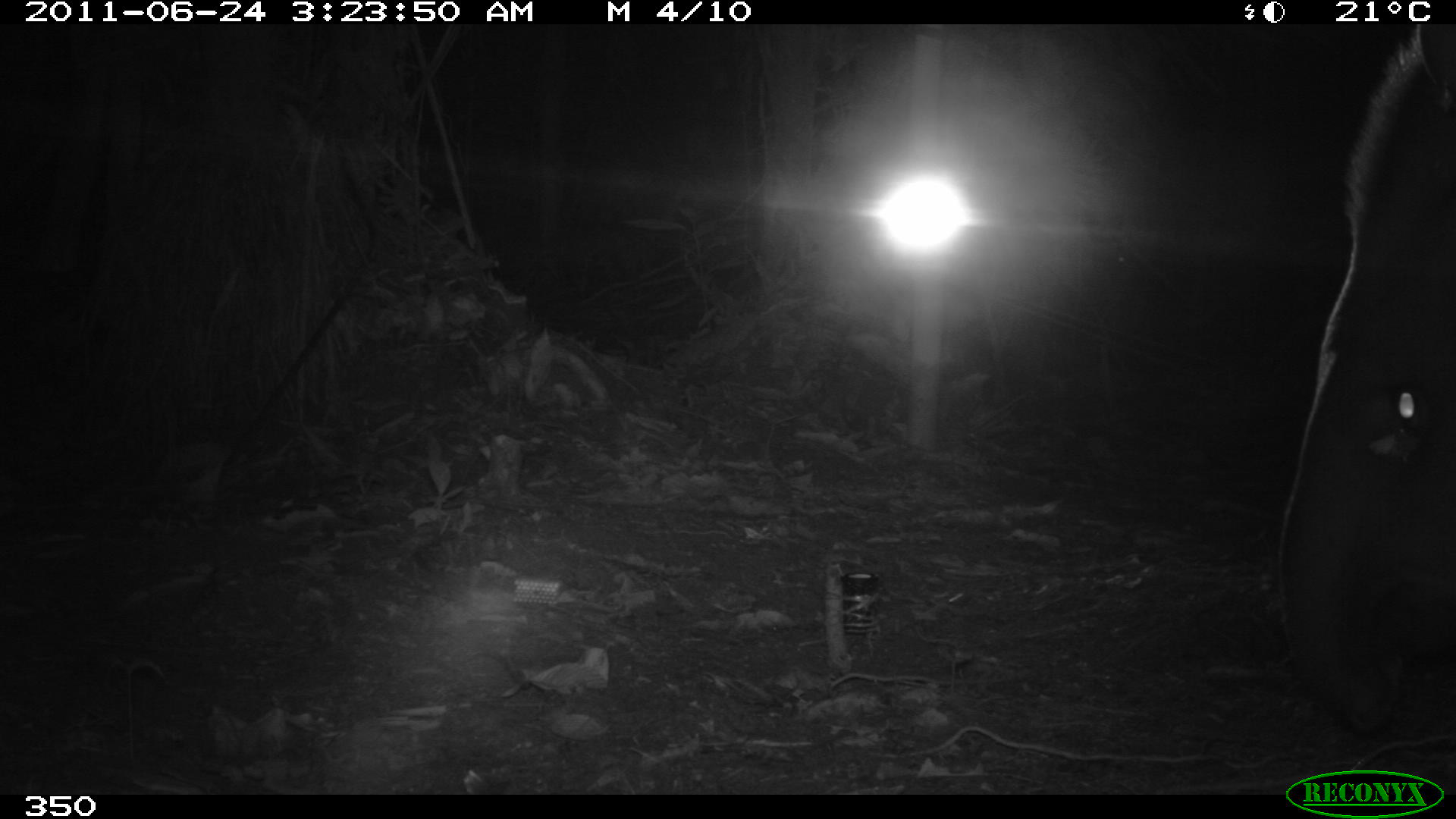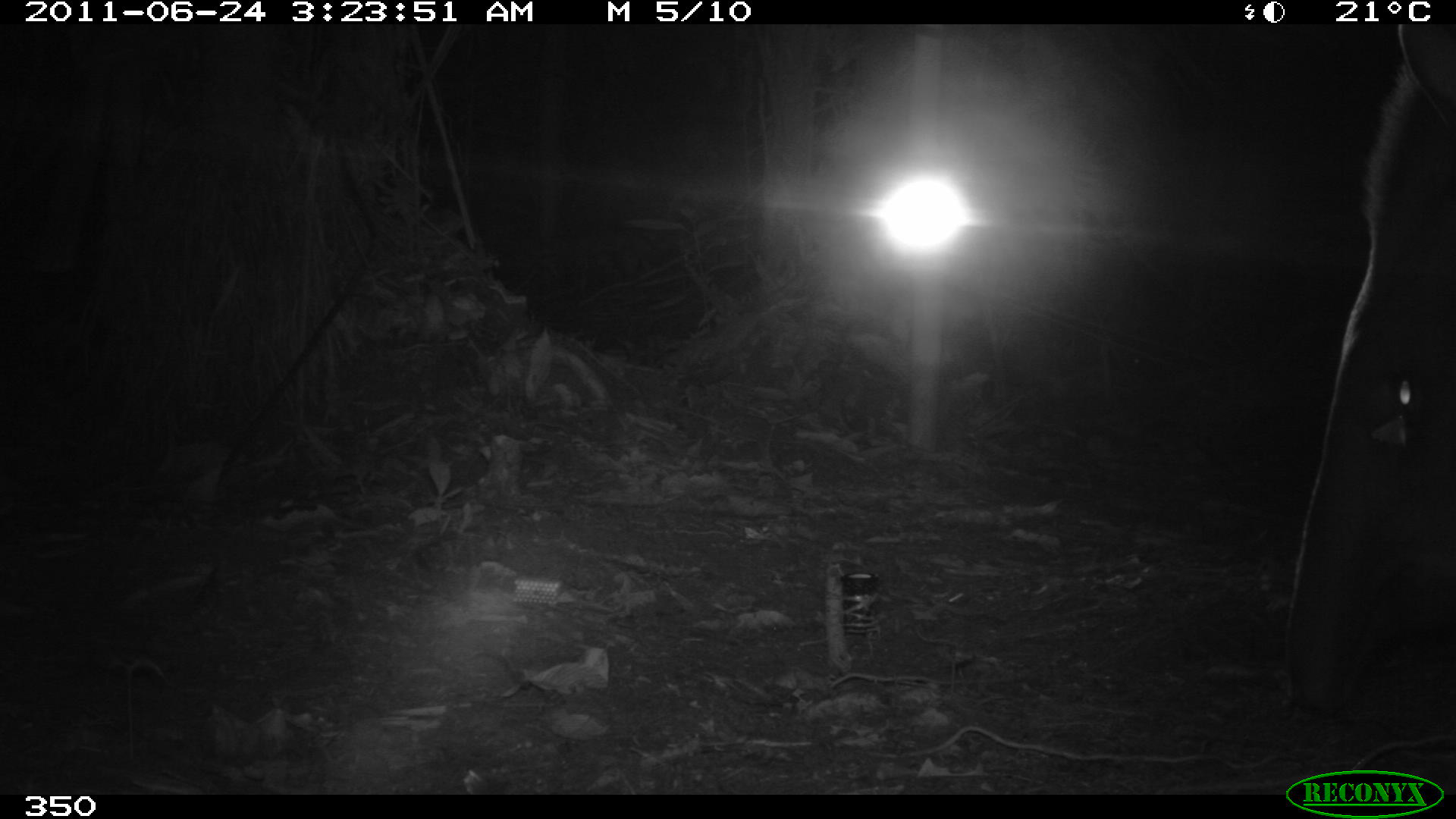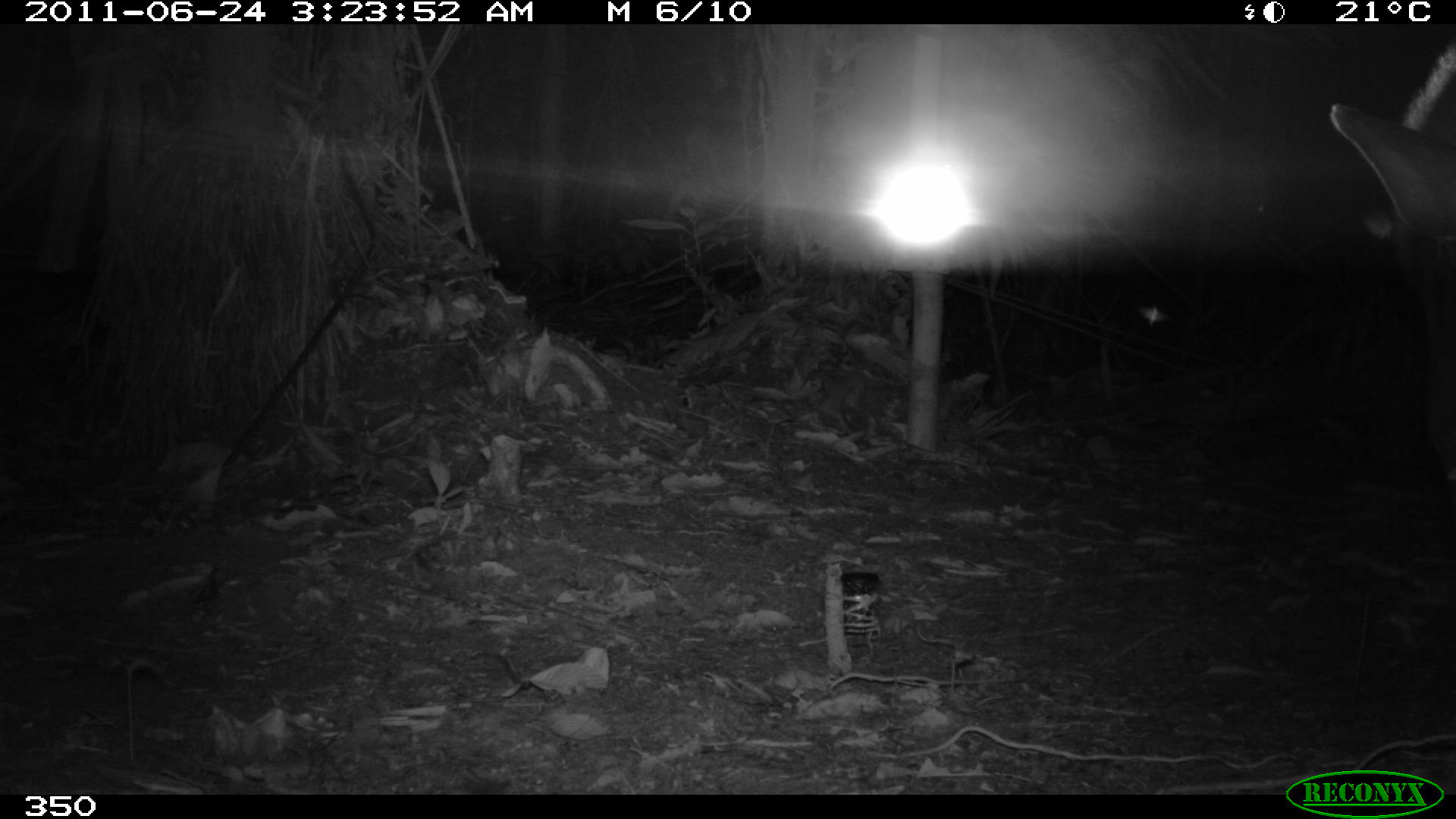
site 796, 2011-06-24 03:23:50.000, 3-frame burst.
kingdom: Animalia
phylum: Chordata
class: Mammalia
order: Perissodactyla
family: Tapiridae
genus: Tapirus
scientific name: Tapirus terrestris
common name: south american tapir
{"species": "Tapirus terrestris (south american tapir)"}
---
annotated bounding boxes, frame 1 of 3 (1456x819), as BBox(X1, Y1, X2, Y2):
tapirus terrestris: BBox(1279, 23, 1455, 732)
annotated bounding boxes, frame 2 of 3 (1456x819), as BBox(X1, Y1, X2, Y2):
tapirus terrestris: BBox(1285, 21, 1449, 712)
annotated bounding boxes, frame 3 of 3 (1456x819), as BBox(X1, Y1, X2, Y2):
tapirus terrestris: BBox(1330, 36, 1455, 481)